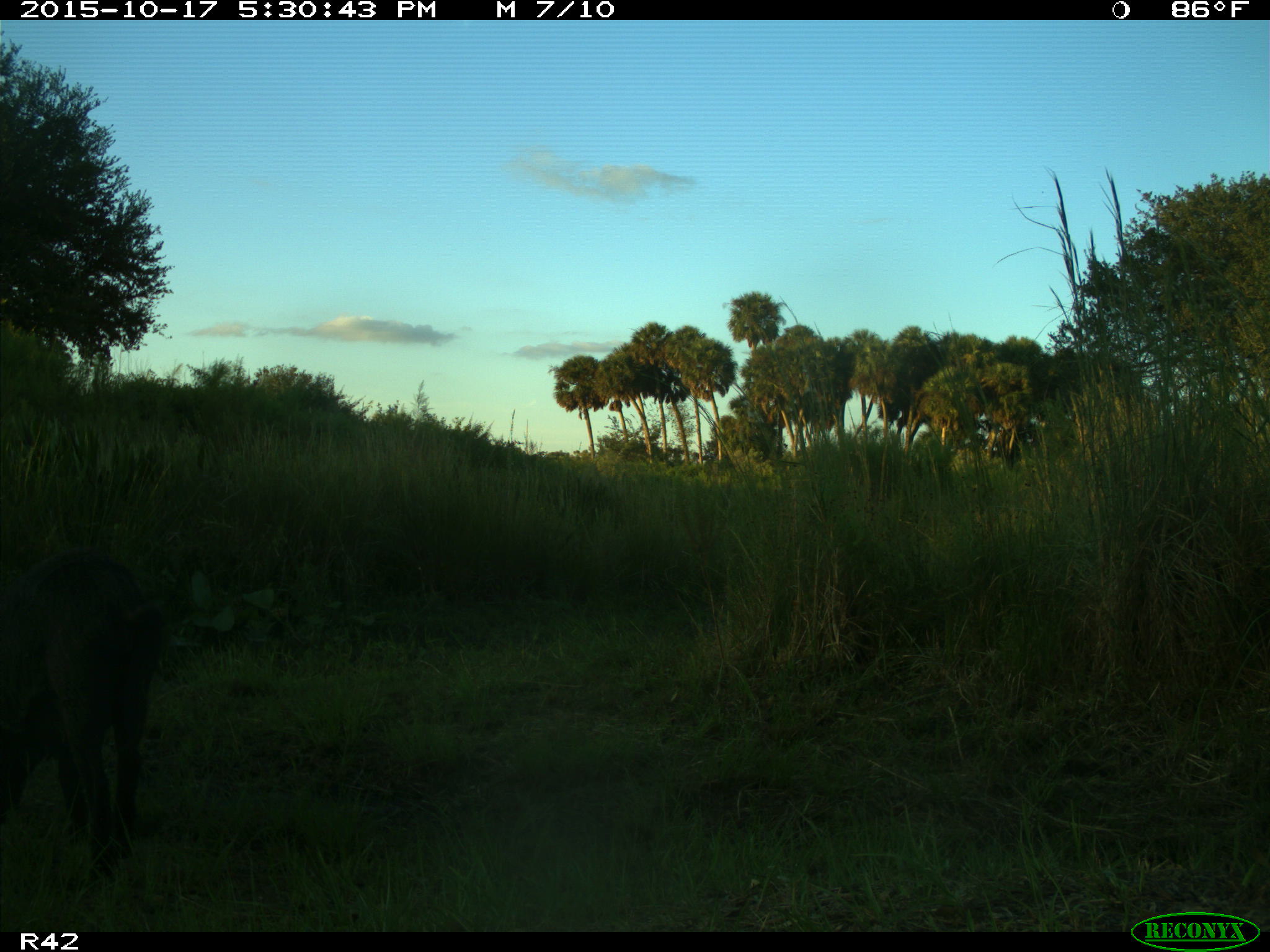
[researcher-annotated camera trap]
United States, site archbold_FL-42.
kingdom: Animalia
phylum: Chordata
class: Mammalia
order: Artiodactyla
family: Suidae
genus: Sus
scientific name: Sus scrofa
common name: wild boar